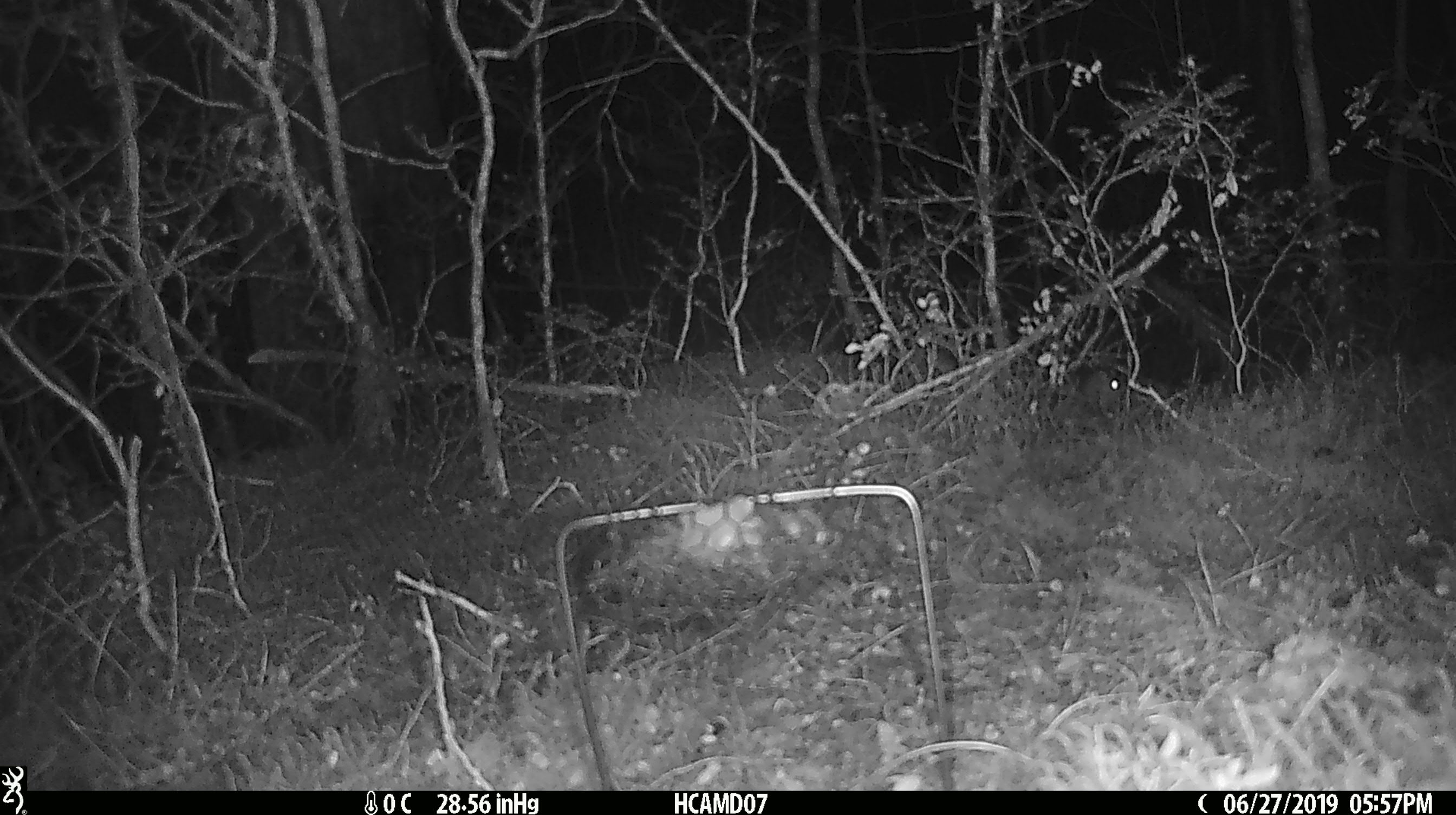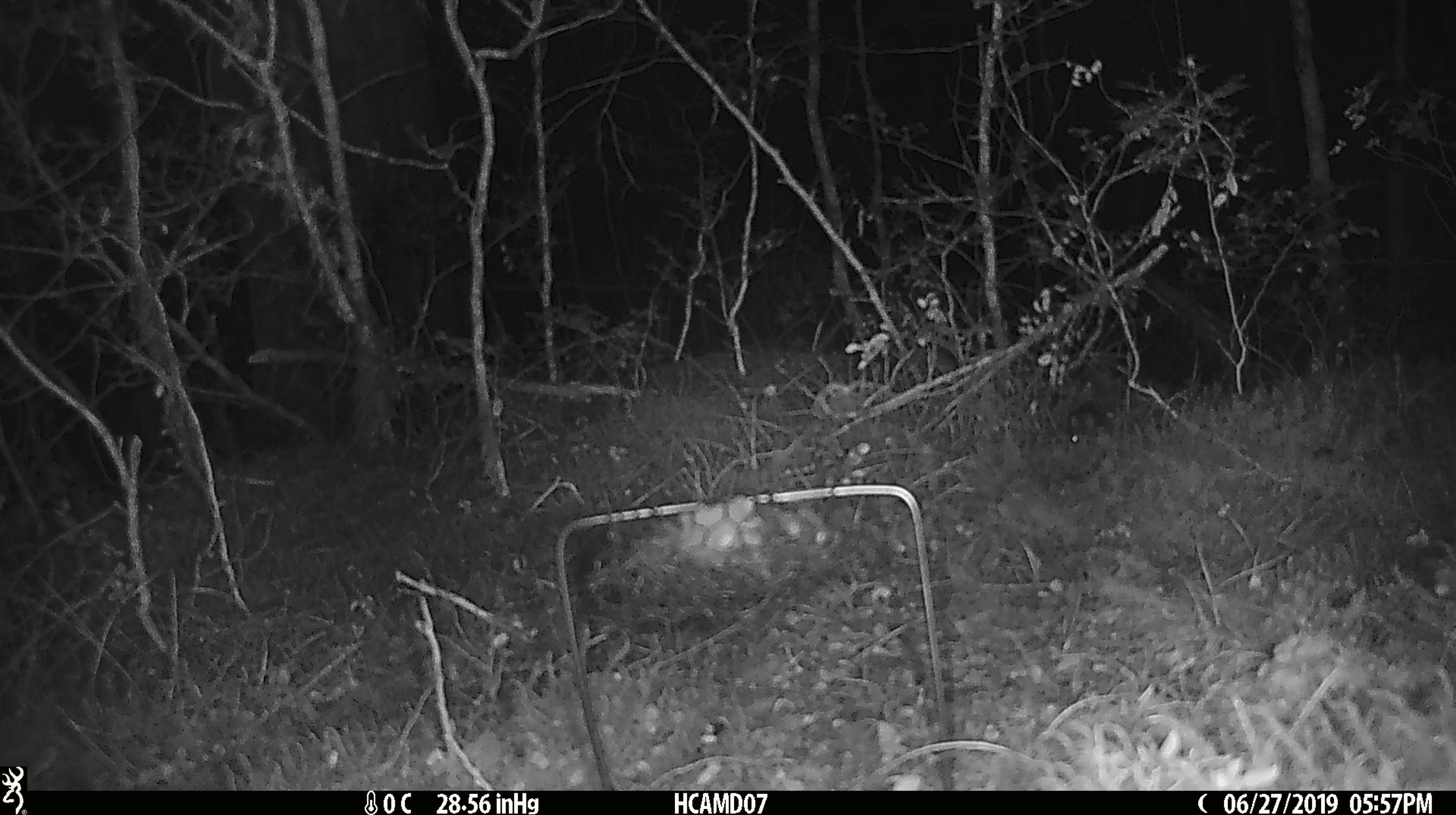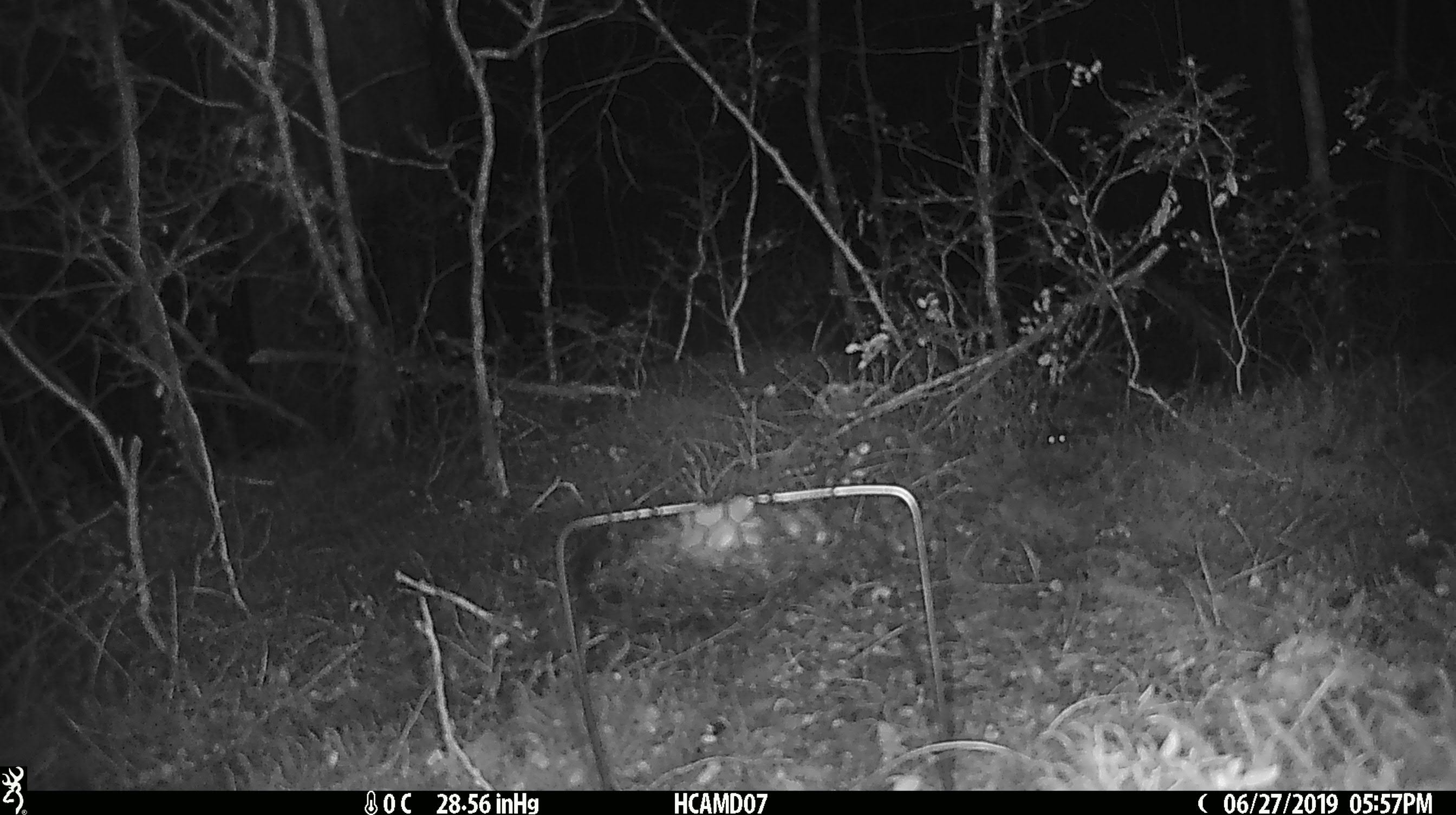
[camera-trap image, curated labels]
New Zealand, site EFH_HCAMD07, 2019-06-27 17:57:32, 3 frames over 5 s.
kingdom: Animalia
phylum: Chordata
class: Mammalia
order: Rodentia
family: Muridae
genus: Mus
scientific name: Mus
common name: mouse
Mouse (Mus).